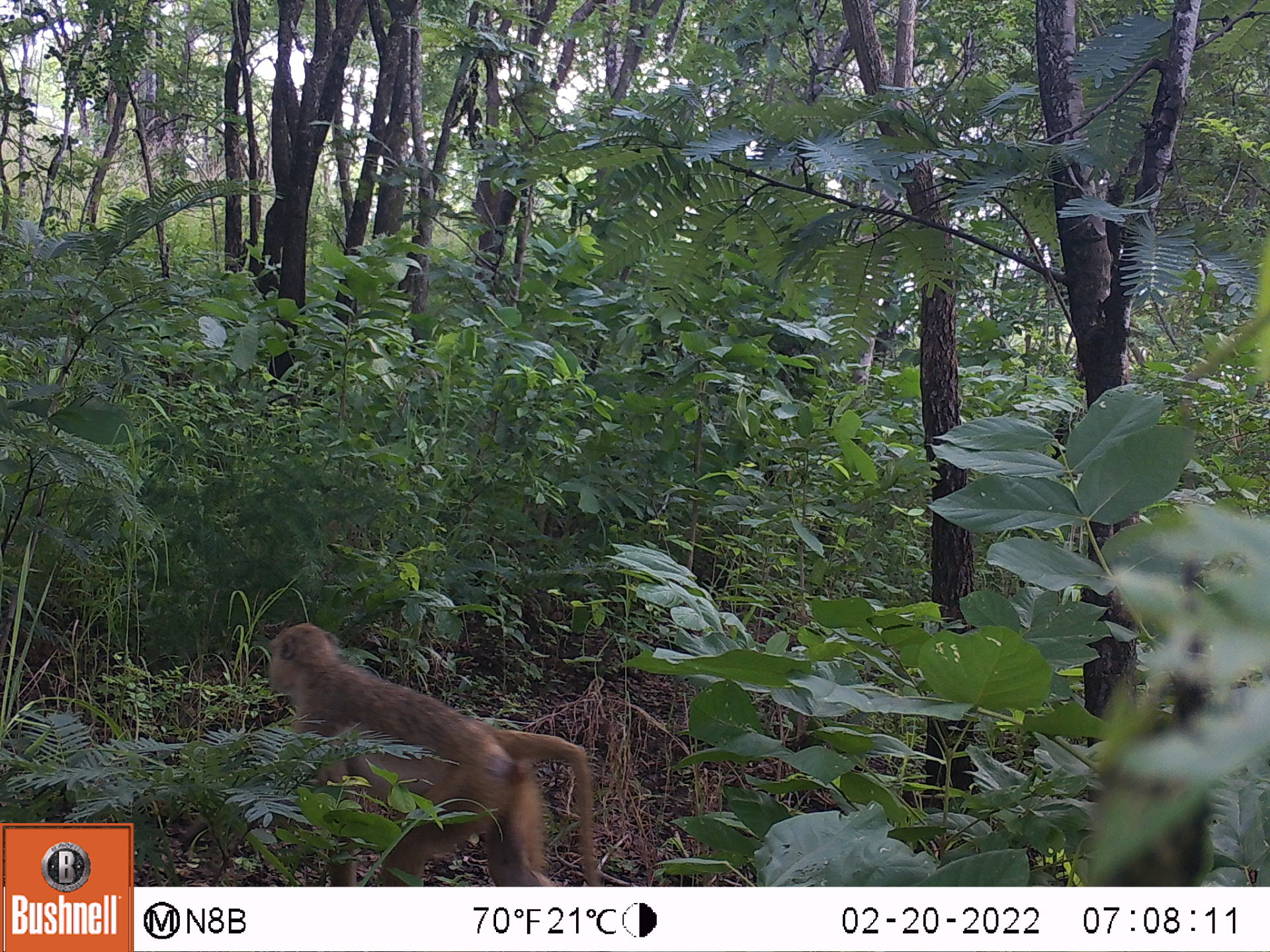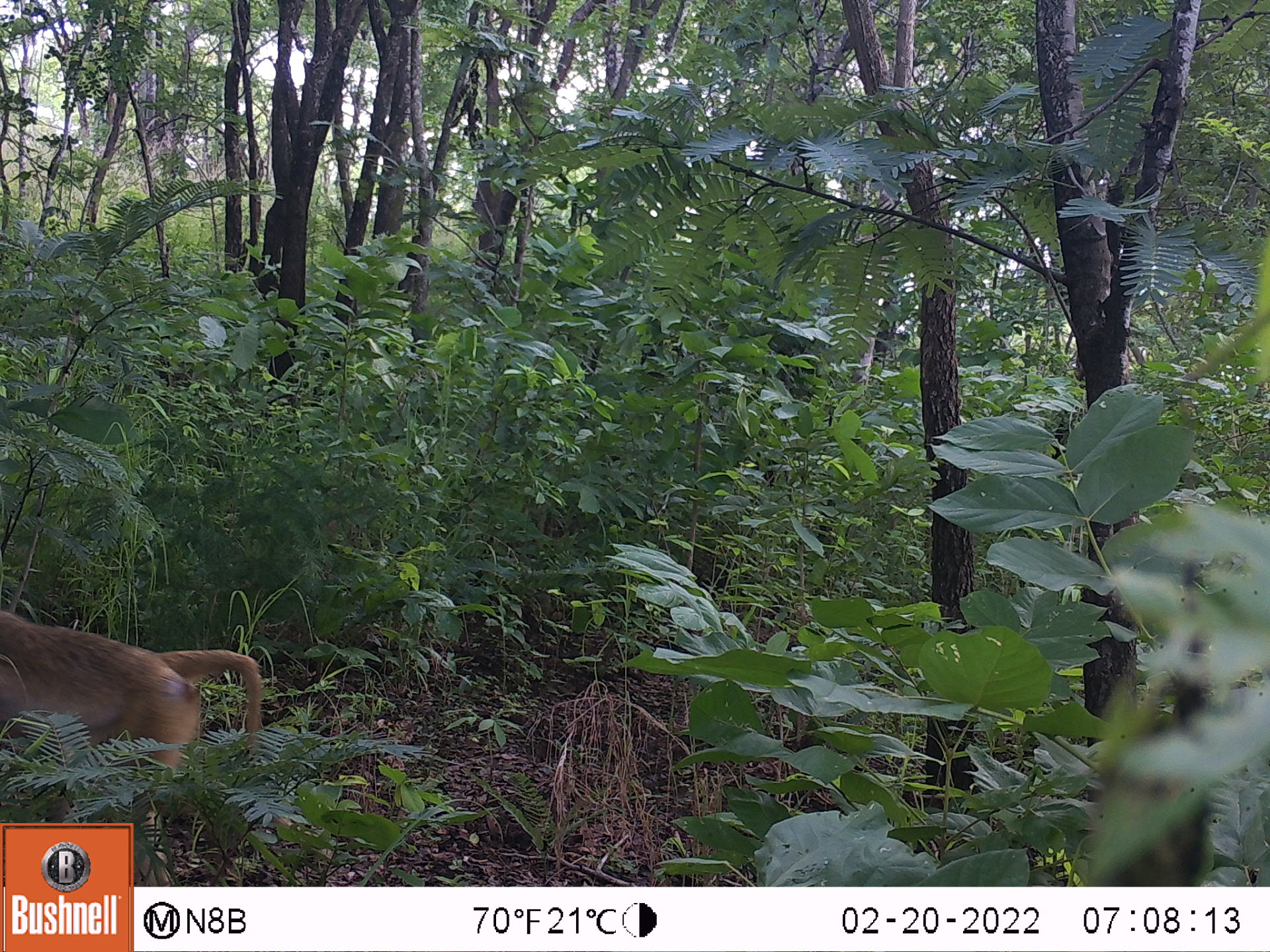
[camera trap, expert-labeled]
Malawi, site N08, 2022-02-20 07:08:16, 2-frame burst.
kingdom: Animalia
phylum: Chordata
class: Mammalia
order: Primates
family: Cercopithecidae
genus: Papio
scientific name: Papio cynocephalus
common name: yellow baboon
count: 1